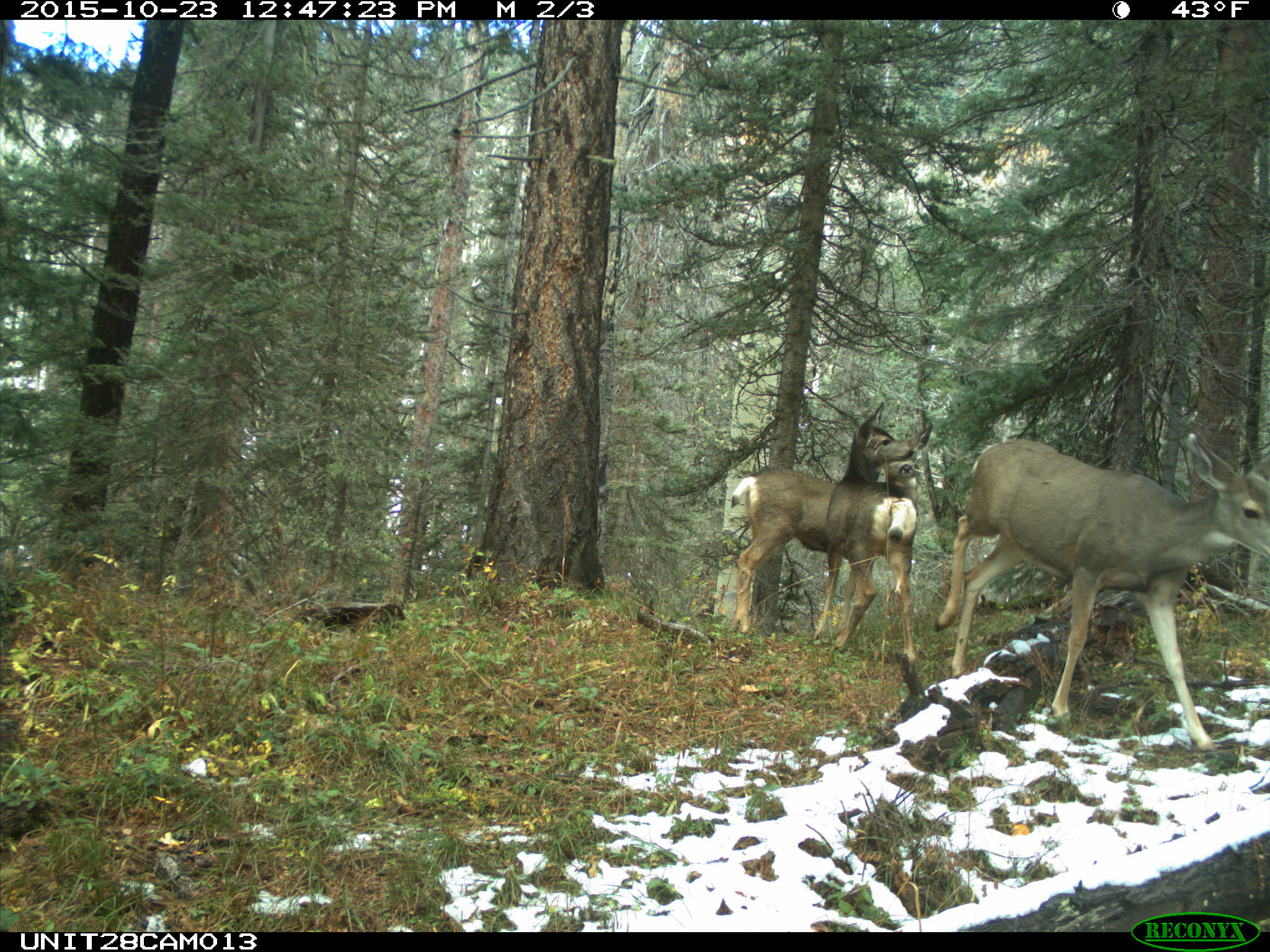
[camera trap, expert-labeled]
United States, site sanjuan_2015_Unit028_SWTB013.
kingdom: Animalia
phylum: Chordata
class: Mammalia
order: Artiodactyla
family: Cervidae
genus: Odocoileus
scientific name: Odocoileus hemionus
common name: mule deer